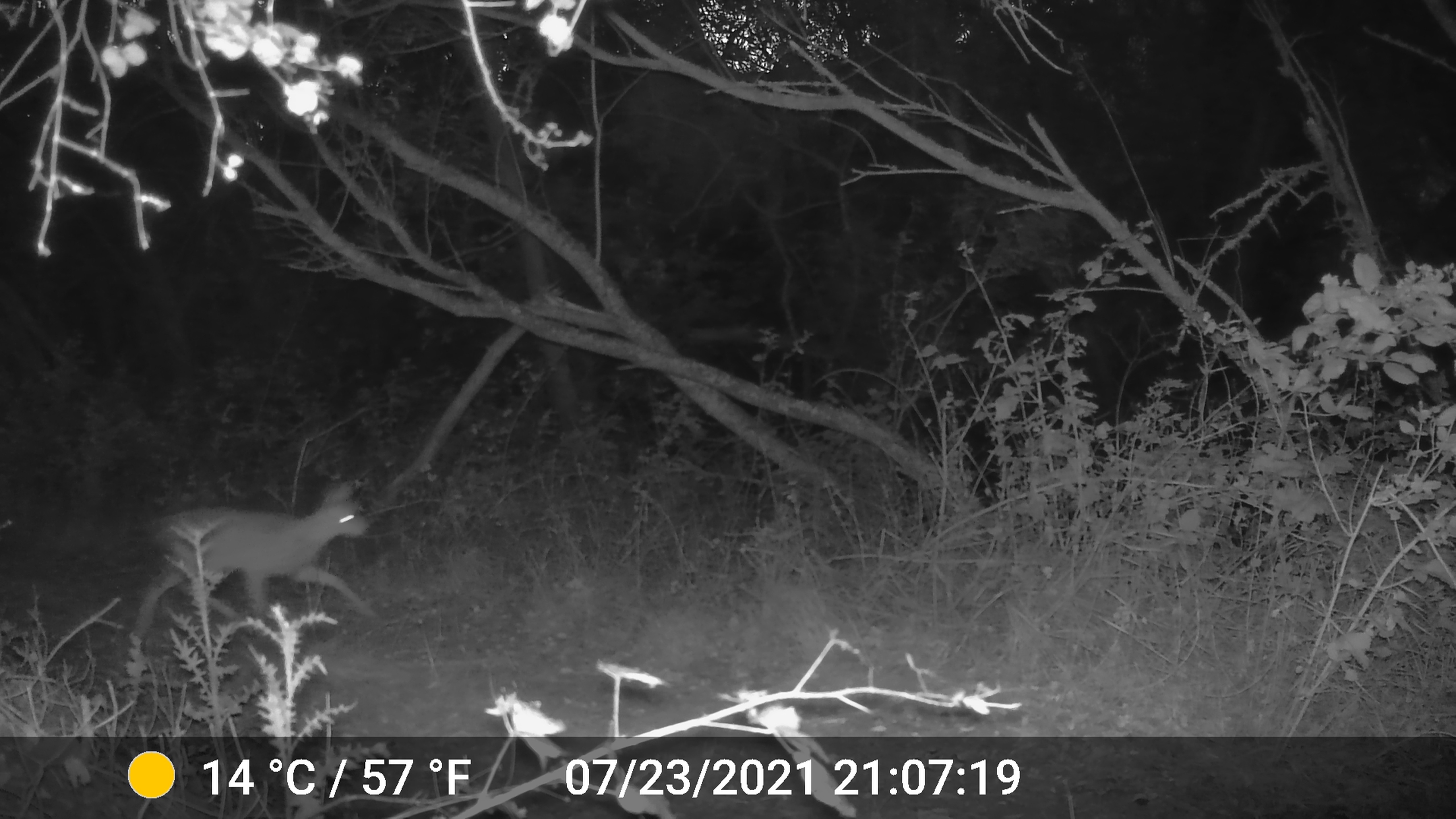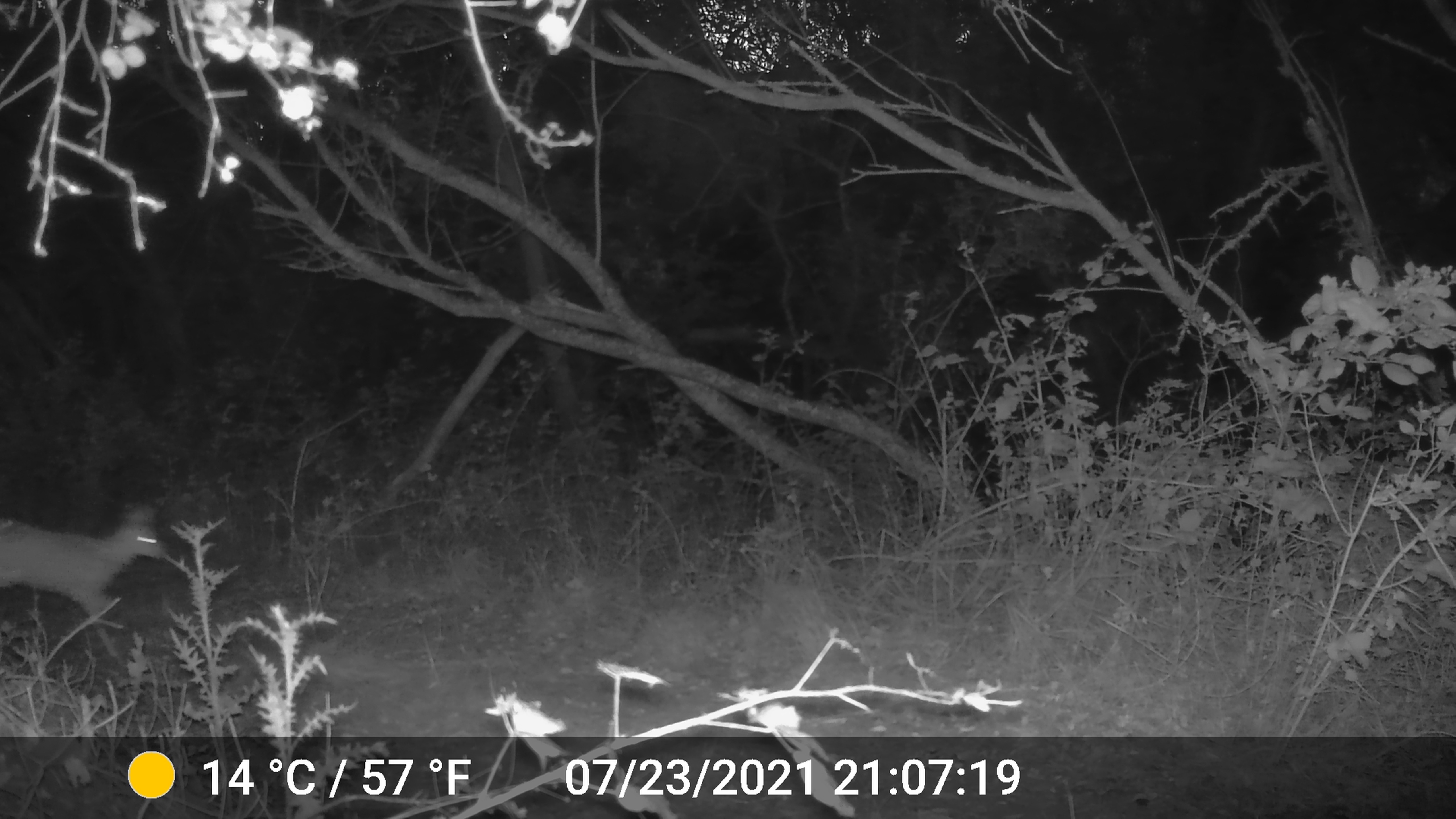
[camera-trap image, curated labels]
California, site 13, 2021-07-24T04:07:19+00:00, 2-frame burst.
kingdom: Animalia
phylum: Chordata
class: Mammalia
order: Artiodactyla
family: Cervidae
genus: Odocoileus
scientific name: Odocoileus hemionus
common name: mule deer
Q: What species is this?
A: Mule deer (Odocoileus hemionus).